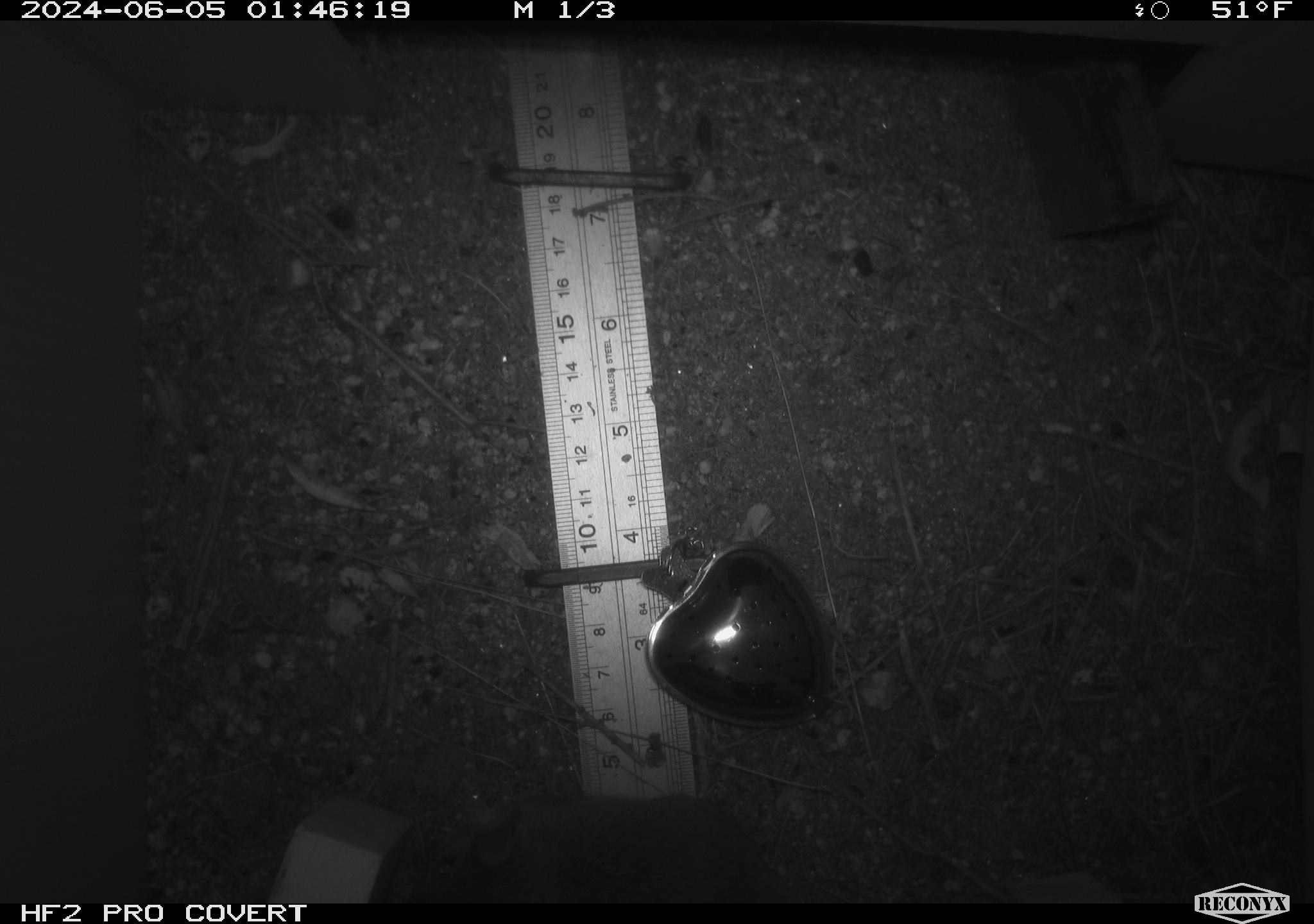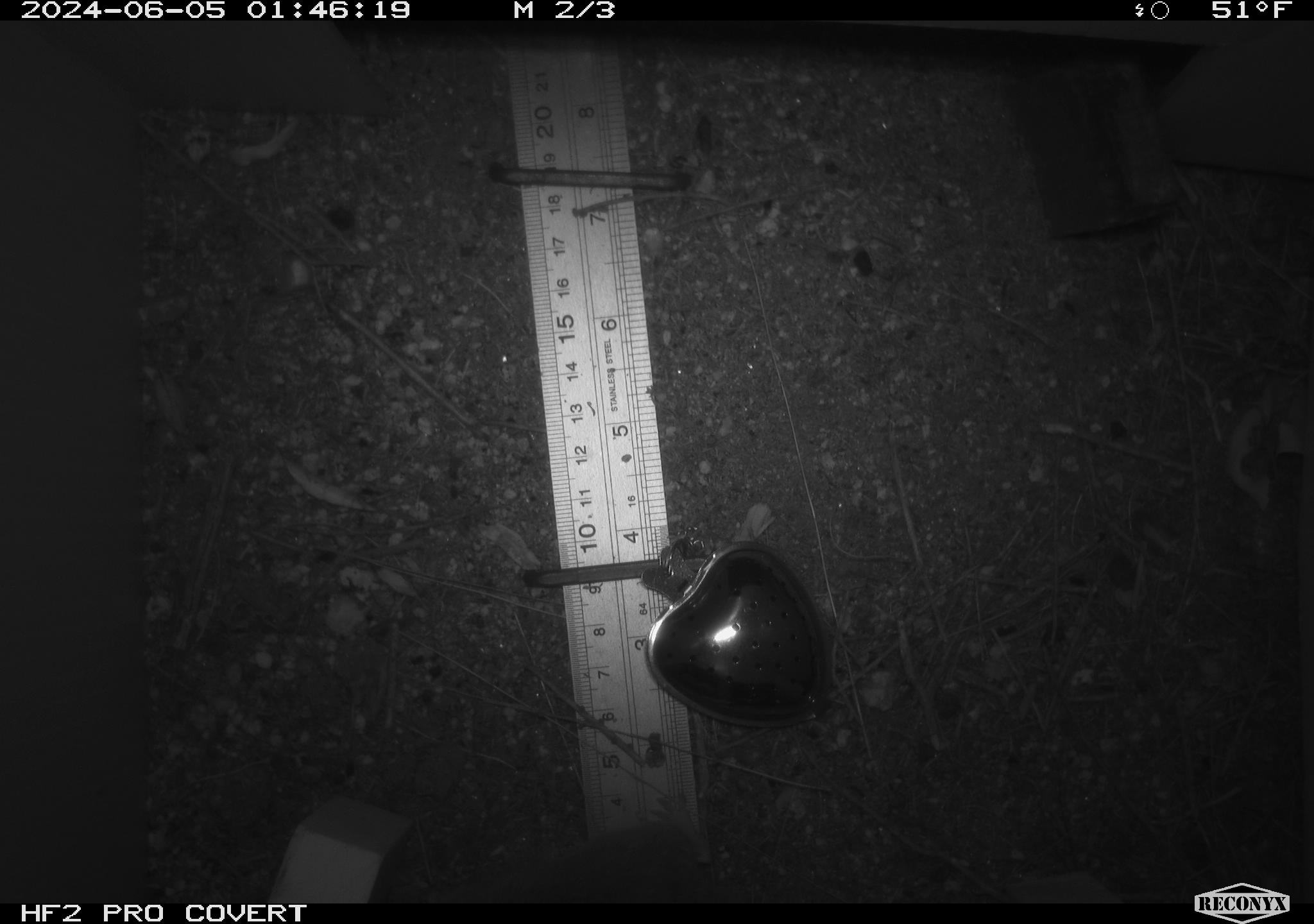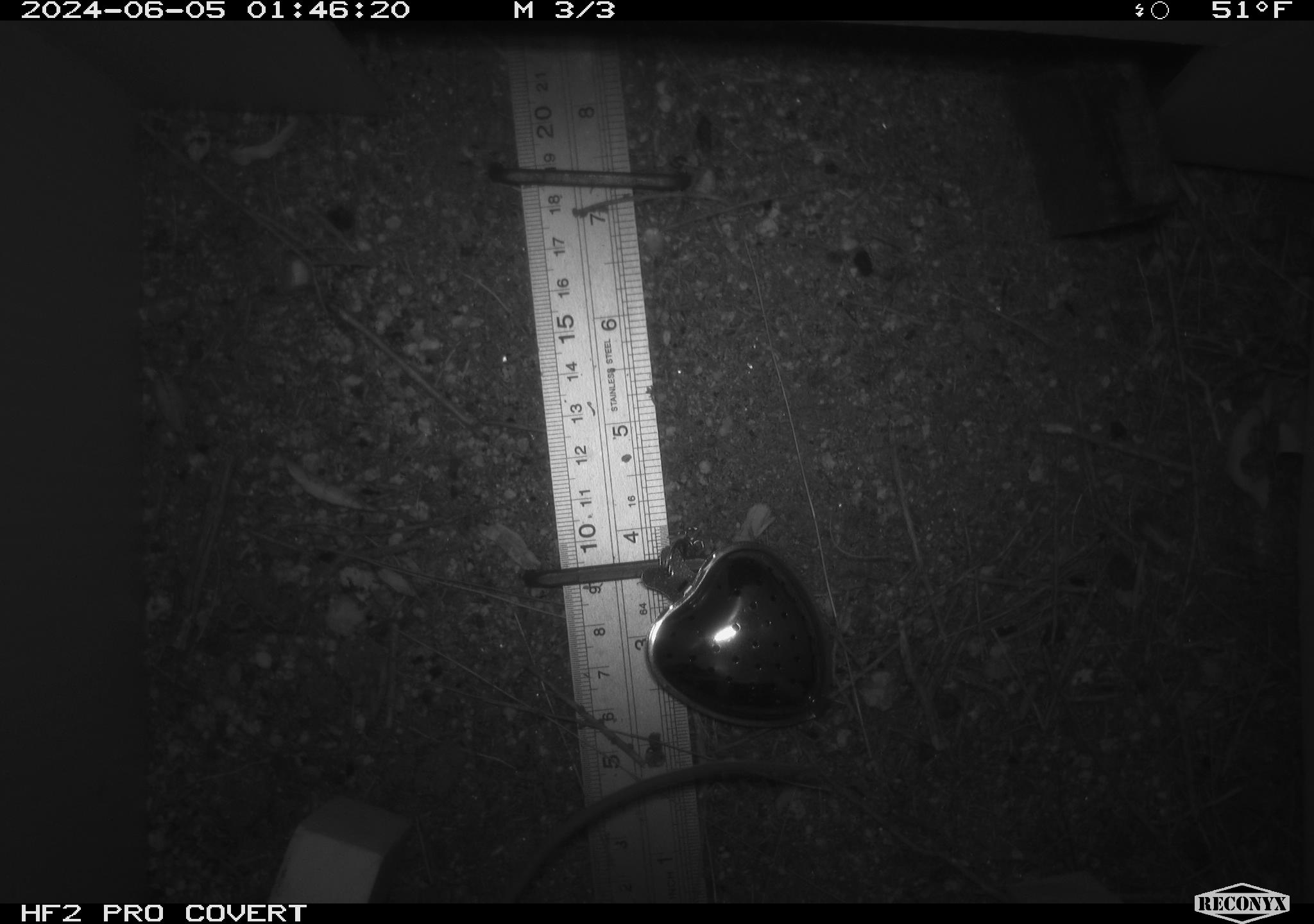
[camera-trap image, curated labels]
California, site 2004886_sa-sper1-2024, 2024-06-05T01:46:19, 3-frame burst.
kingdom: Animalia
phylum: Chordata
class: Mammalia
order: Rodentia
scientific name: Rodentia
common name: mouse species